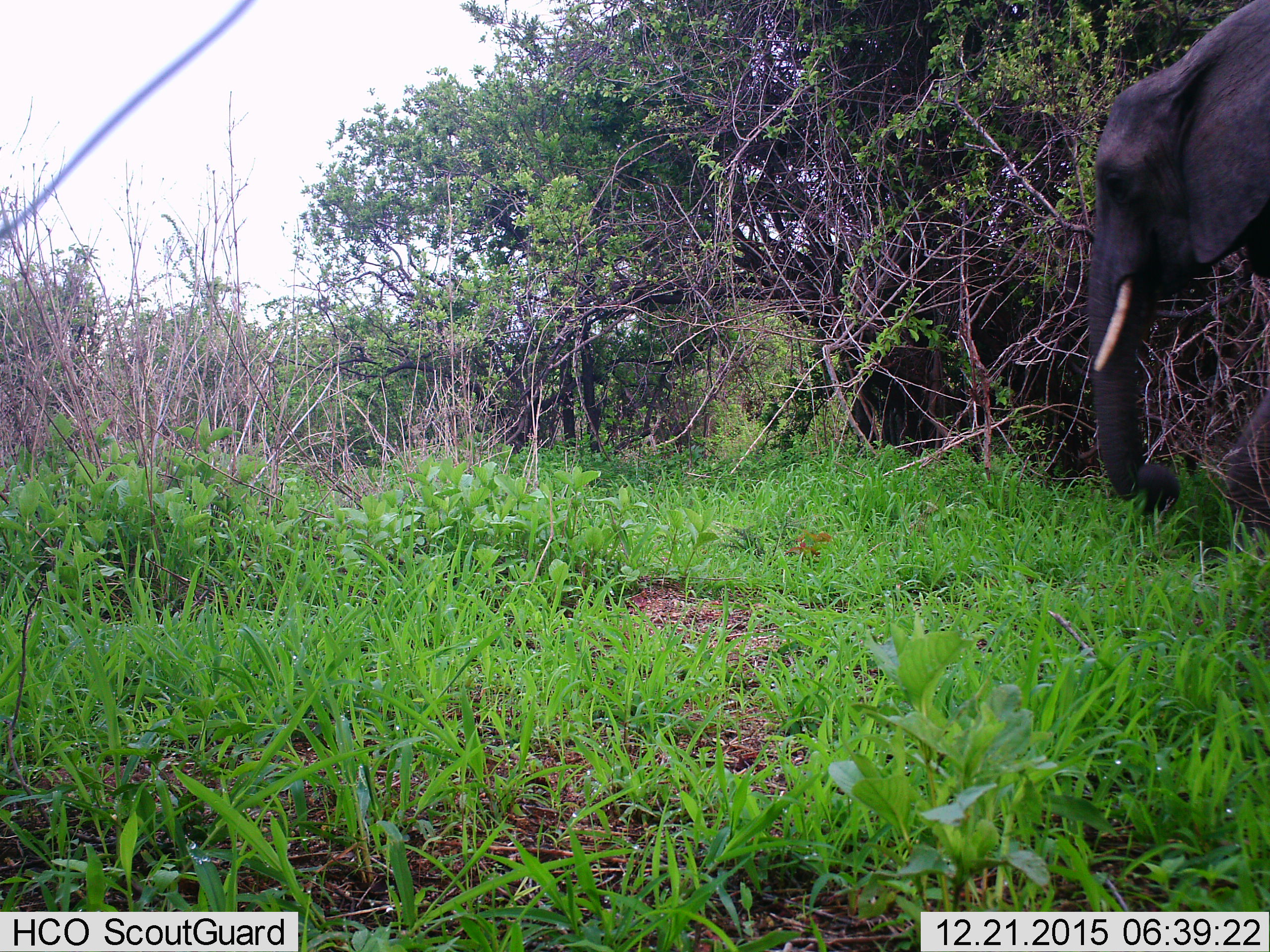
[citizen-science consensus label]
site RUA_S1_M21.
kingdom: Animalia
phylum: Chordata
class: Mammalia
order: Proboscidea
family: Elephantidae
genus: Loxodonta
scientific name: Loxodonta africana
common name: african bush elephant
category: elephant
Elephant (african bush elephant) (Loxodonta africana), count 1. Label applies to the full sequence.